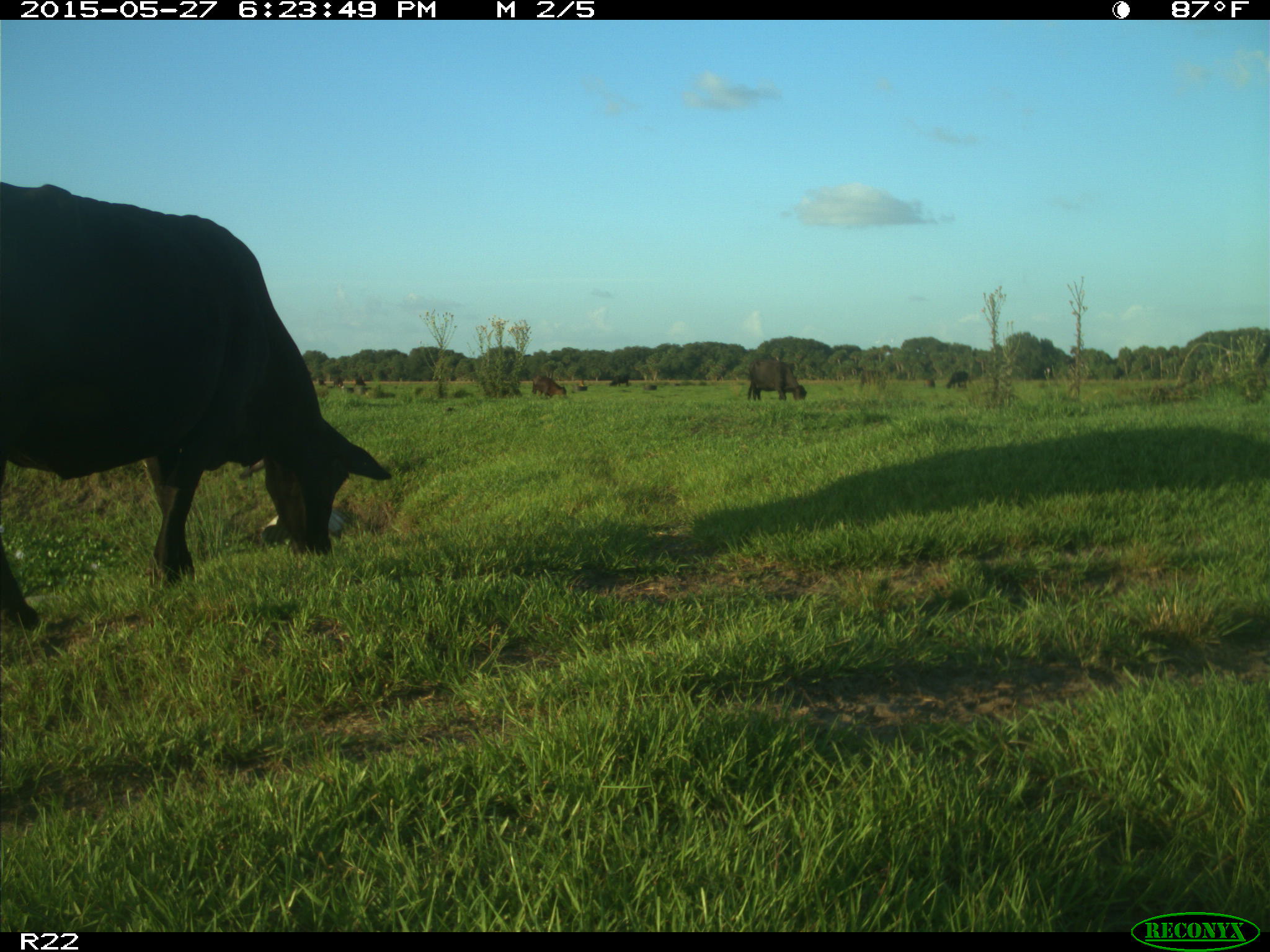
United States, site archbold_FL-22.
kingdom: Animalia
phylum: Chordata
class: Mammalia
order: Artiodactyla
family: Bovidae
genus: Bos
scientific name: Bos taurus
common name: domestic cow